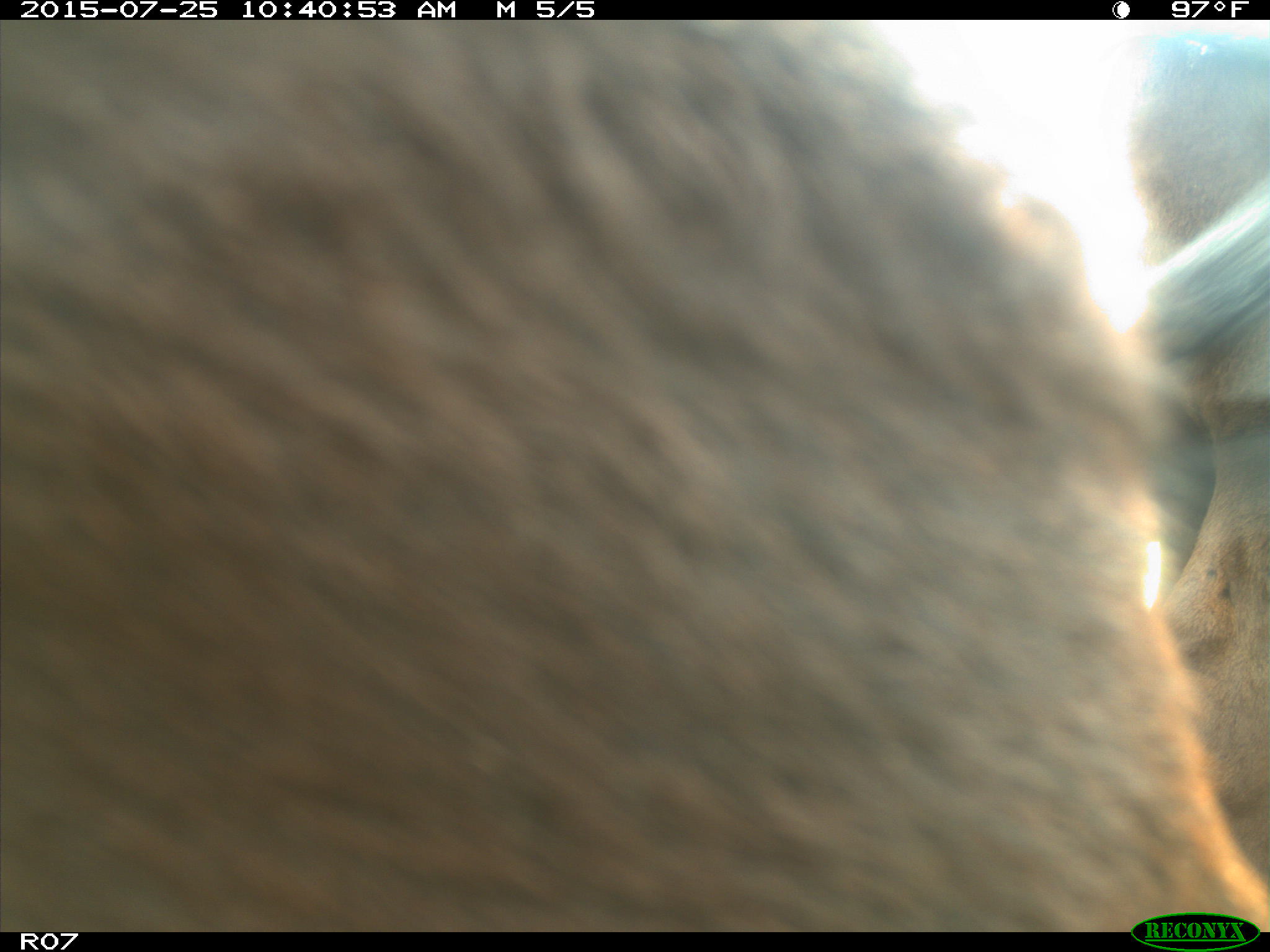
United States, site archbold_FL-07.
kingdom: Animalia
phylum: Chordata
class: Mammalia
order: Artiodactyla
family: Bovidae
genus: Bos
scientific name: Bos taurus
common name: domestic cow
Bos taurus (domestic cow).